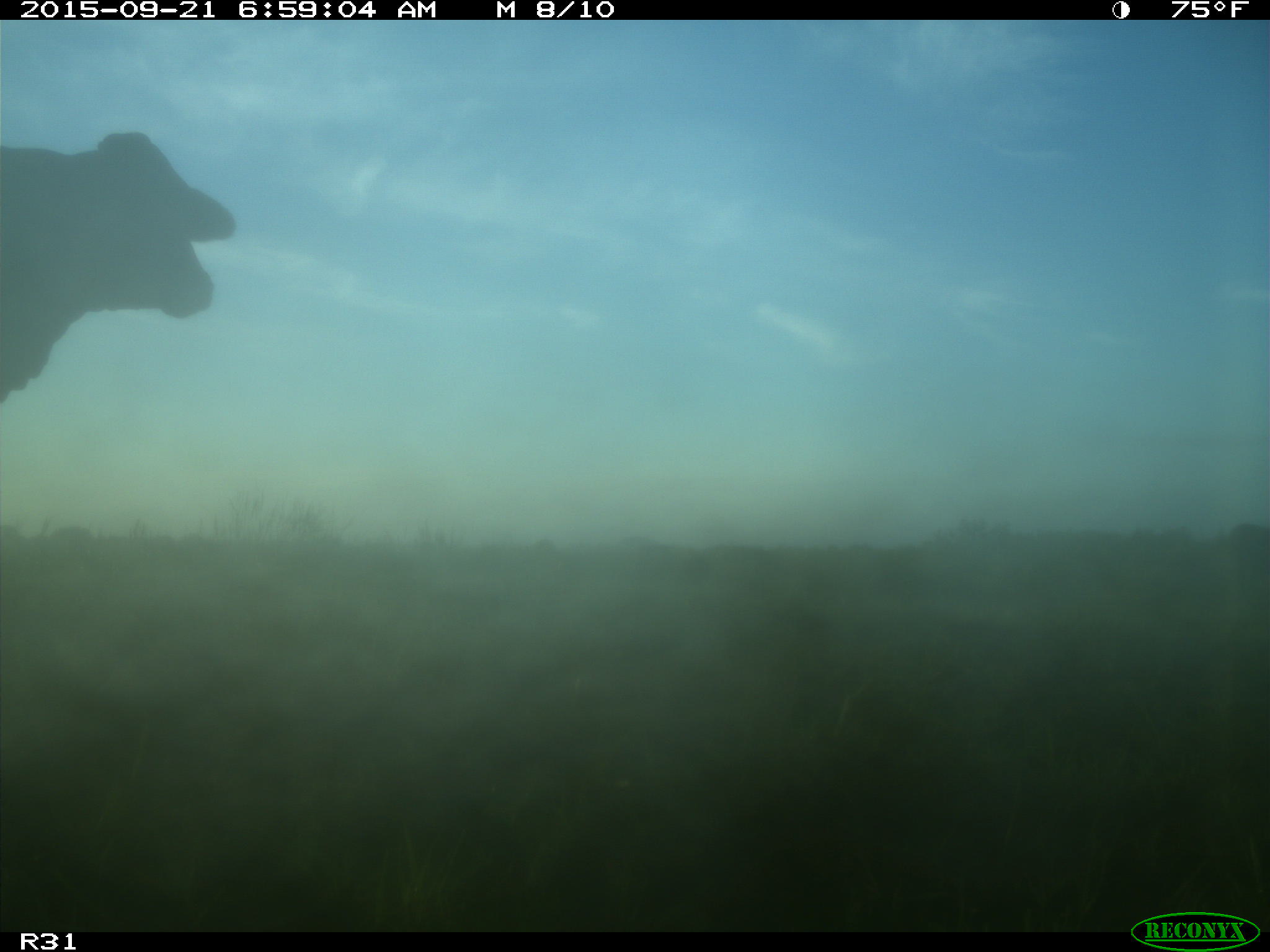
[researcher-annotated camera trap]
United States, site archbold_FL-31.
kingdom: Animalia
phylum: Chordata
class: Mammalia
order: Artiodactyla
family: Bovidae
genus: Bos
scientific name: Bos taurus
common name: domestic cow